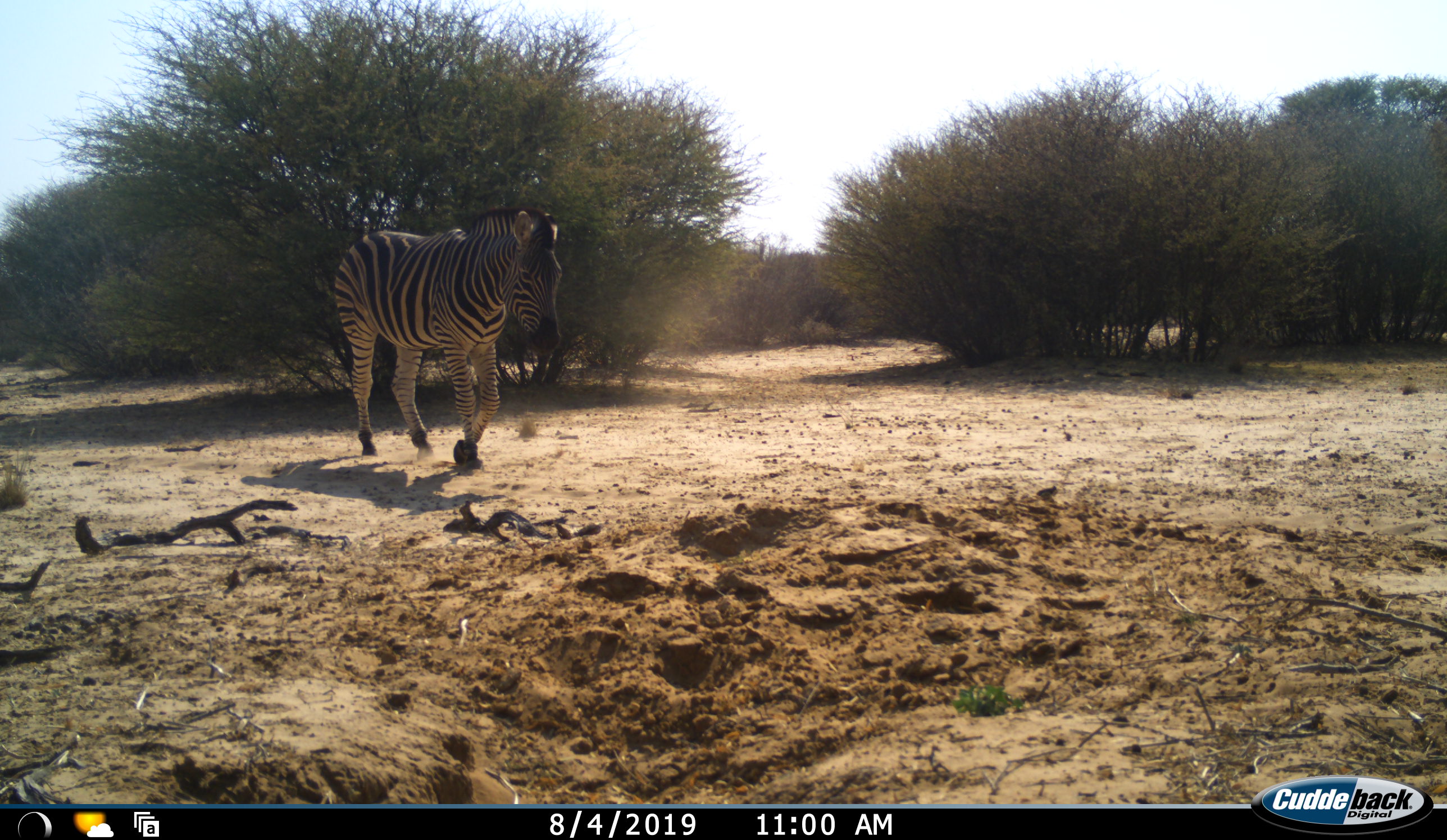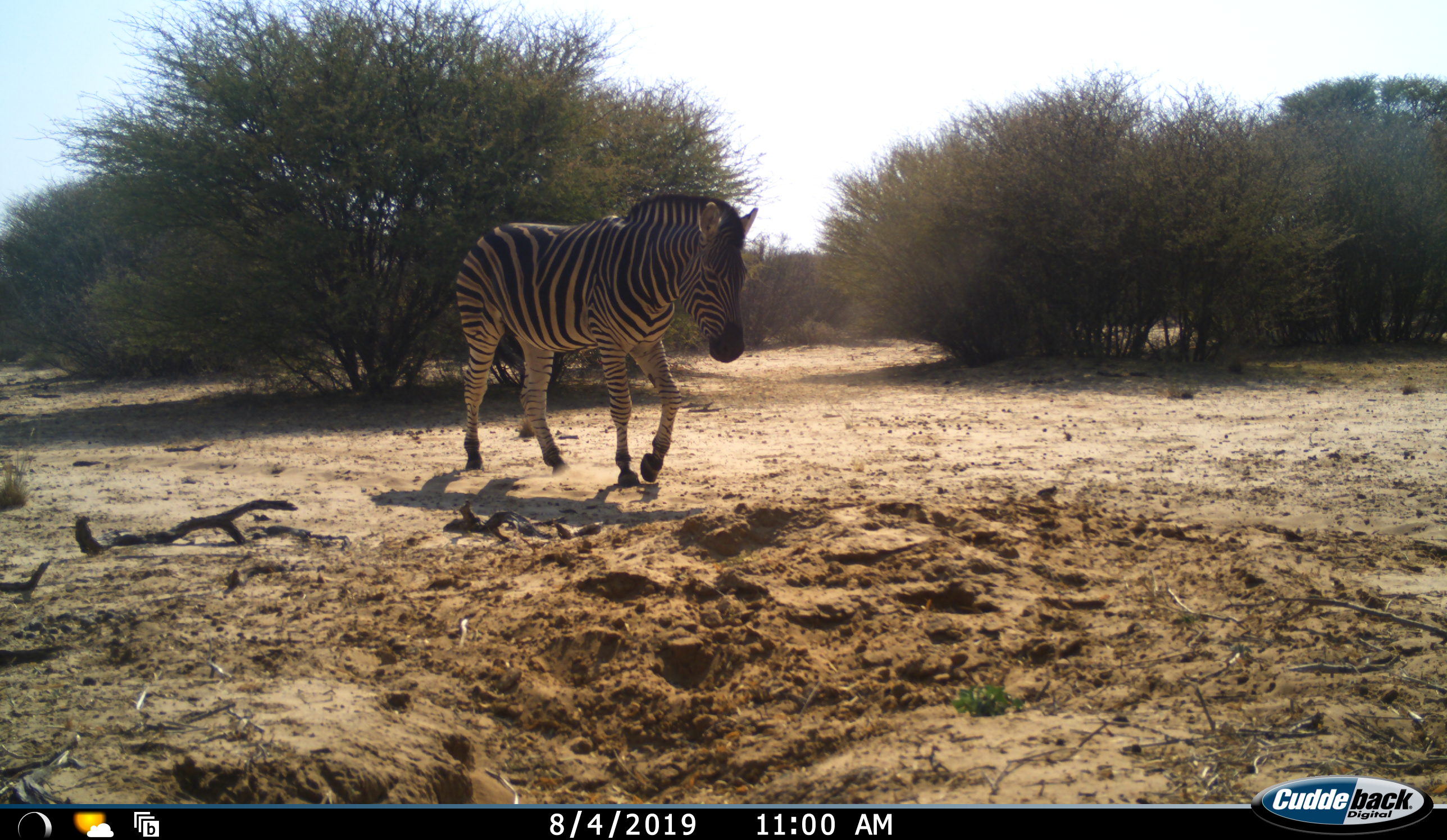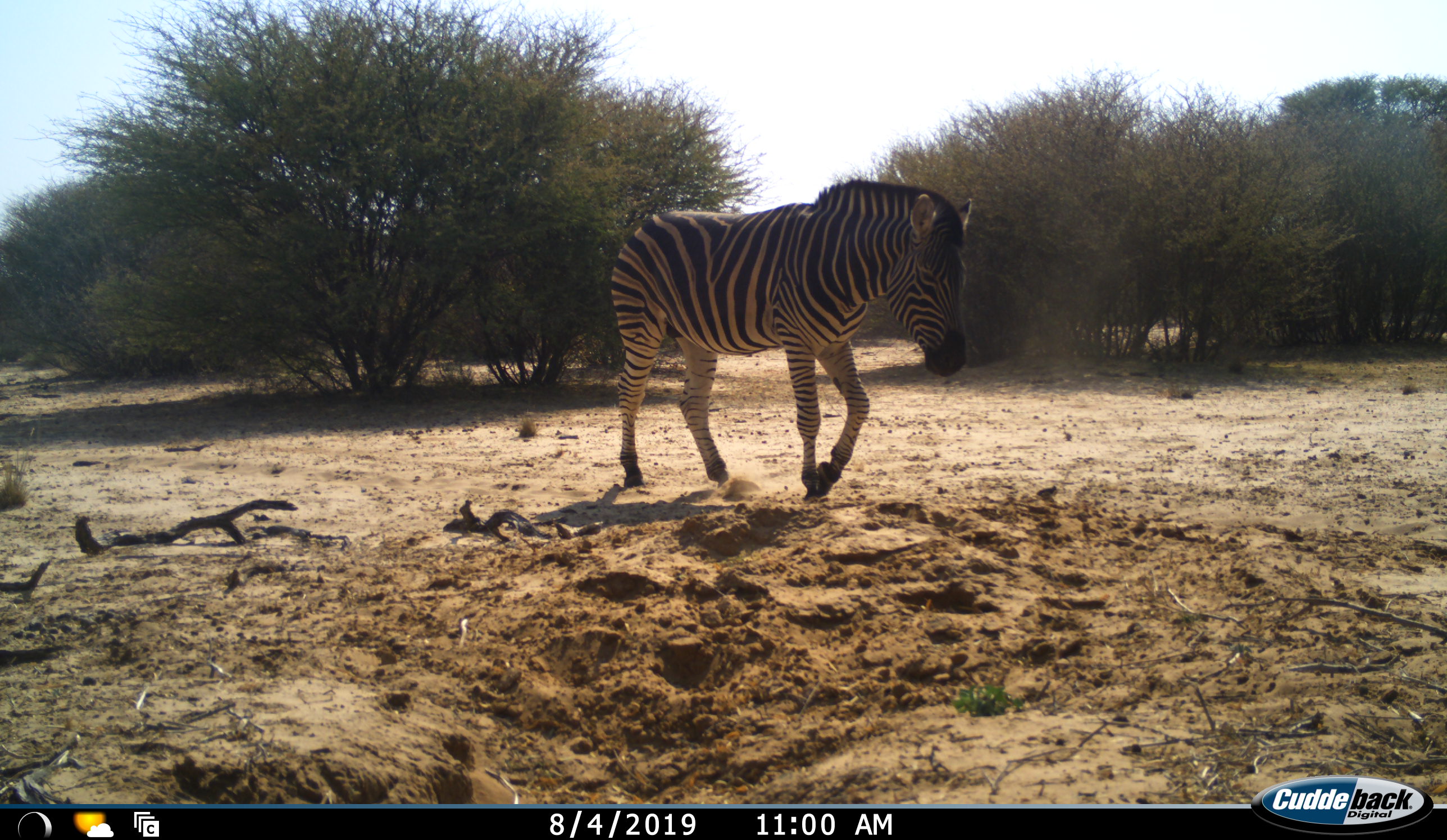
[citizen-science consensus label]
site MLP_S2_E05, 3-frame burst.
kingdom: Animalia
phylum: Chordata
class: Mammalia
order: Perissodactyla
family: Equidae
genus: Equus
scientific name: Equus quagga burchellii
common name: burchell's zebra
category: zebraburchells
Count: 1.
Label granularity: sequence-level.